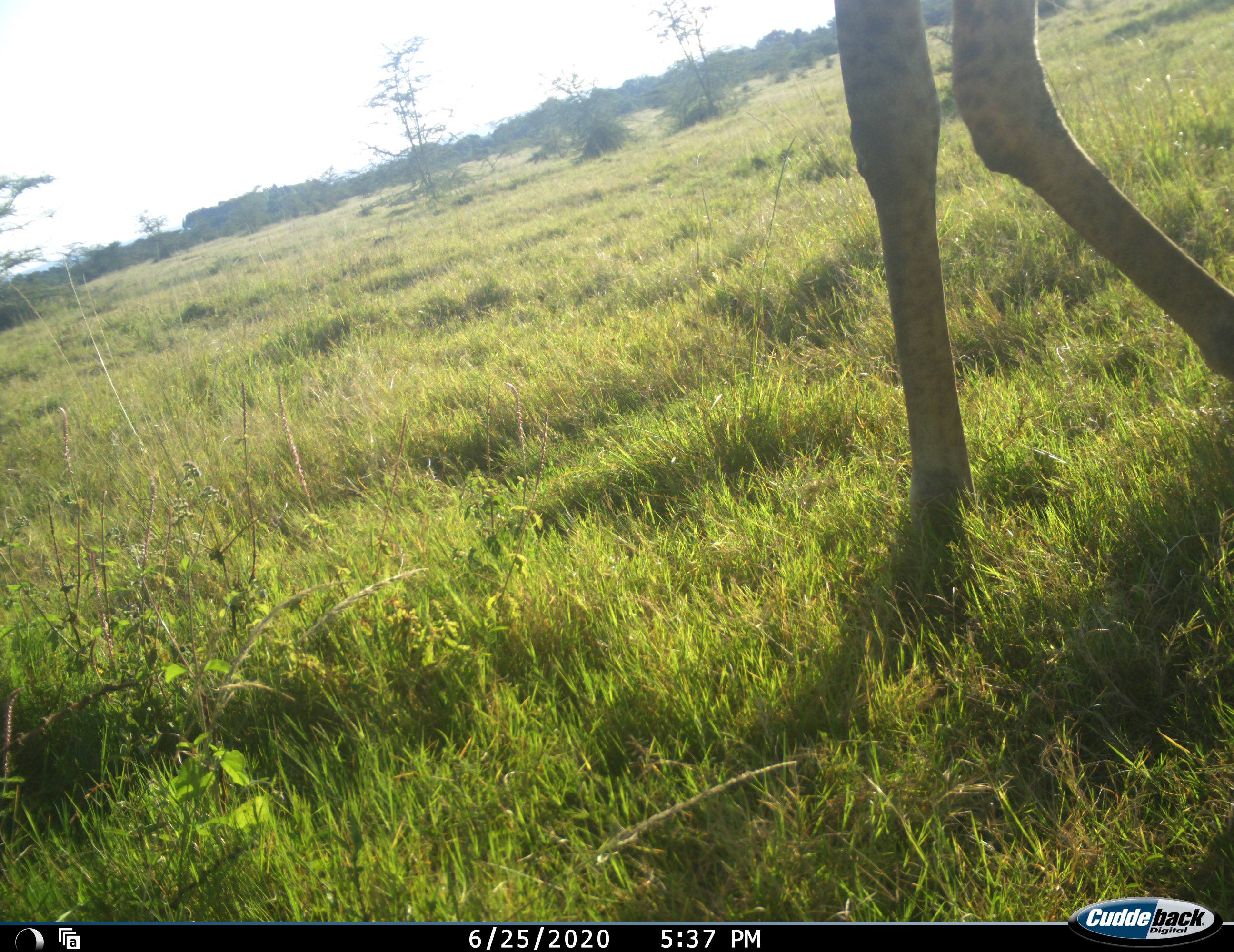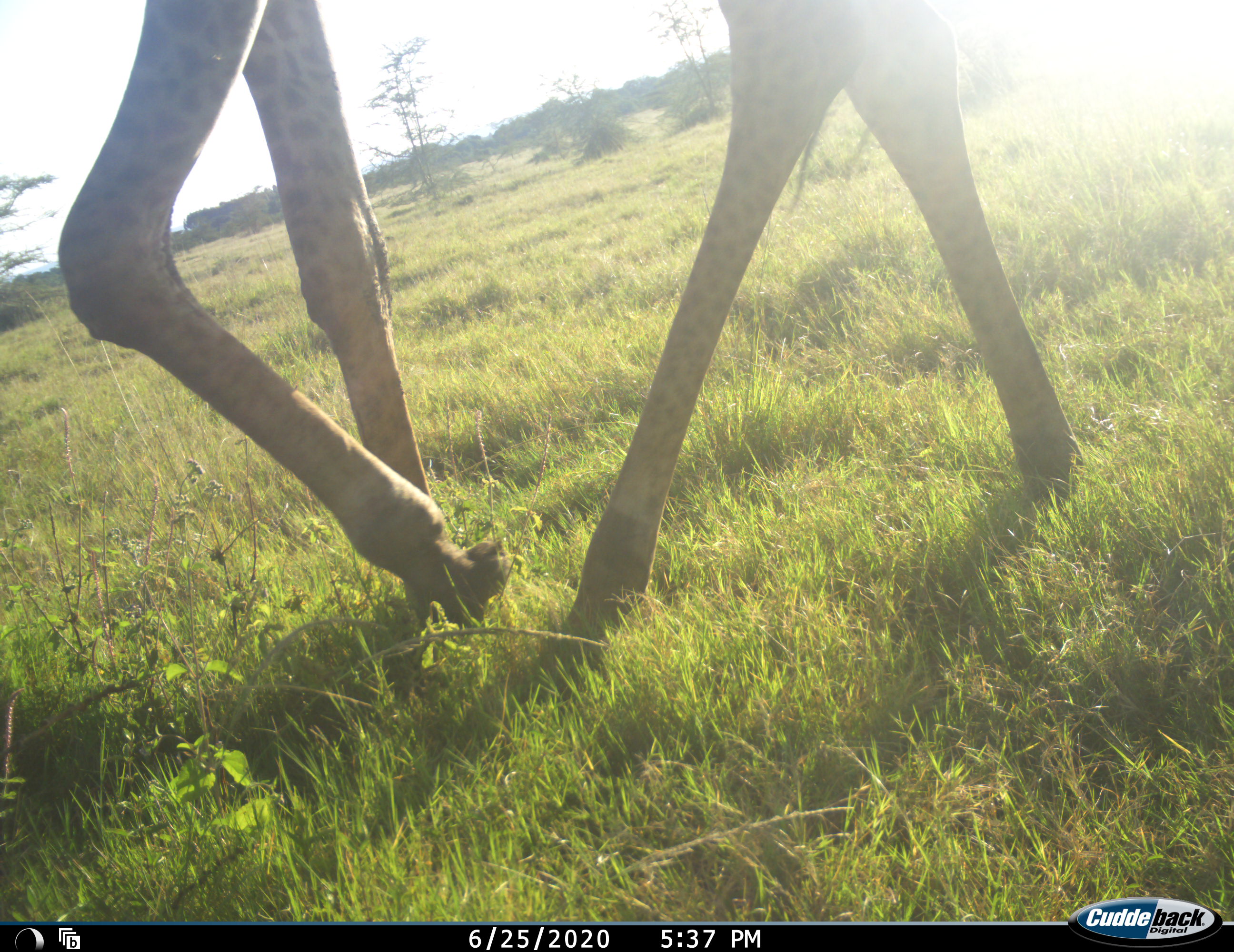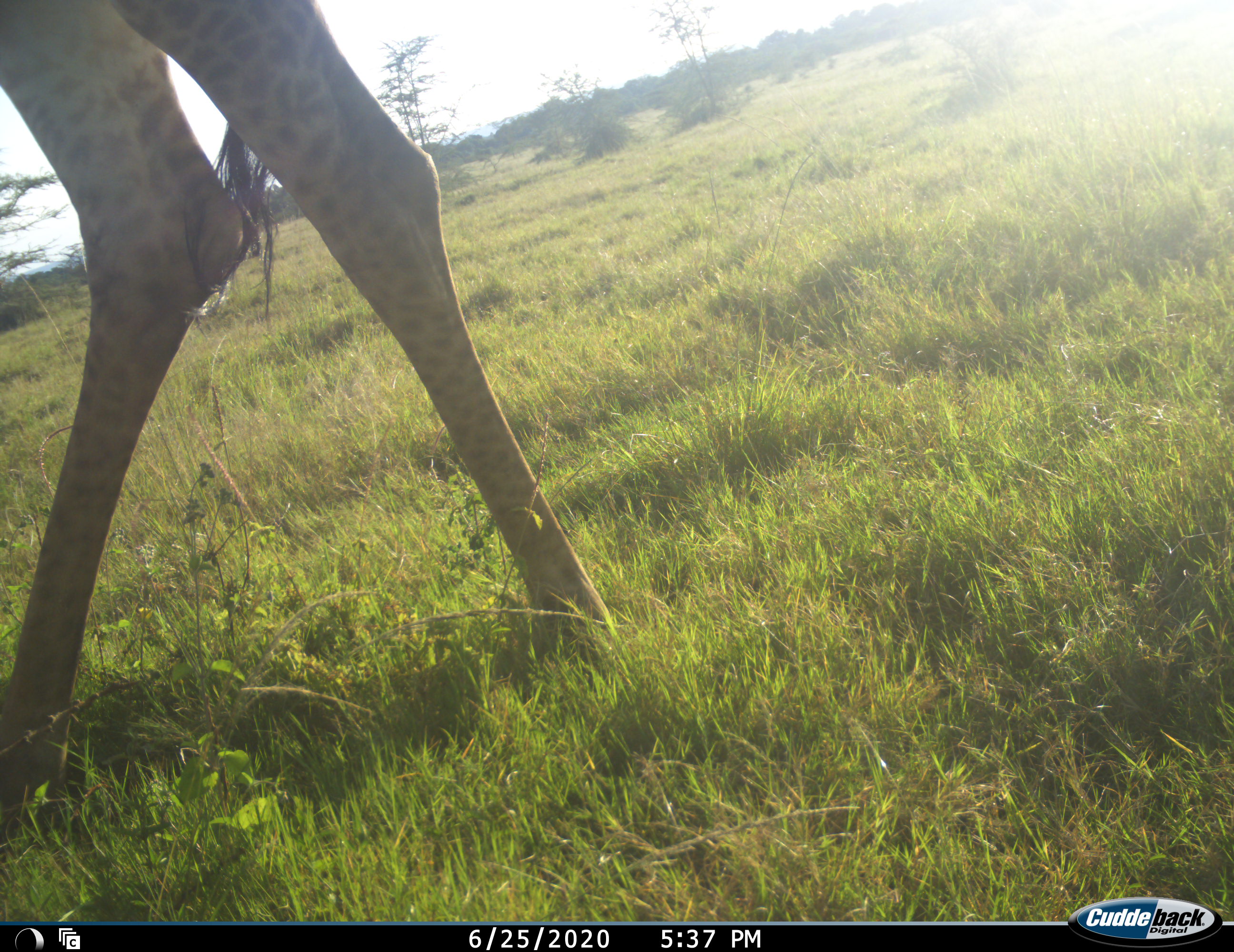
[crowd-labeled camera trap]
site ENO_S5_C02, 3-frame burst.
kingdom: Animalia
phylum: Chordata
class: Mammalia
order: Artiodactyla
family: Giraffidae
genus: Giraffa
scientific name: Giraffa camelopardalis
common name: giraffe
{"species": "giraffe (Giraffa camelopardalis)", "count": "1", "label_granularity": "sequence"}